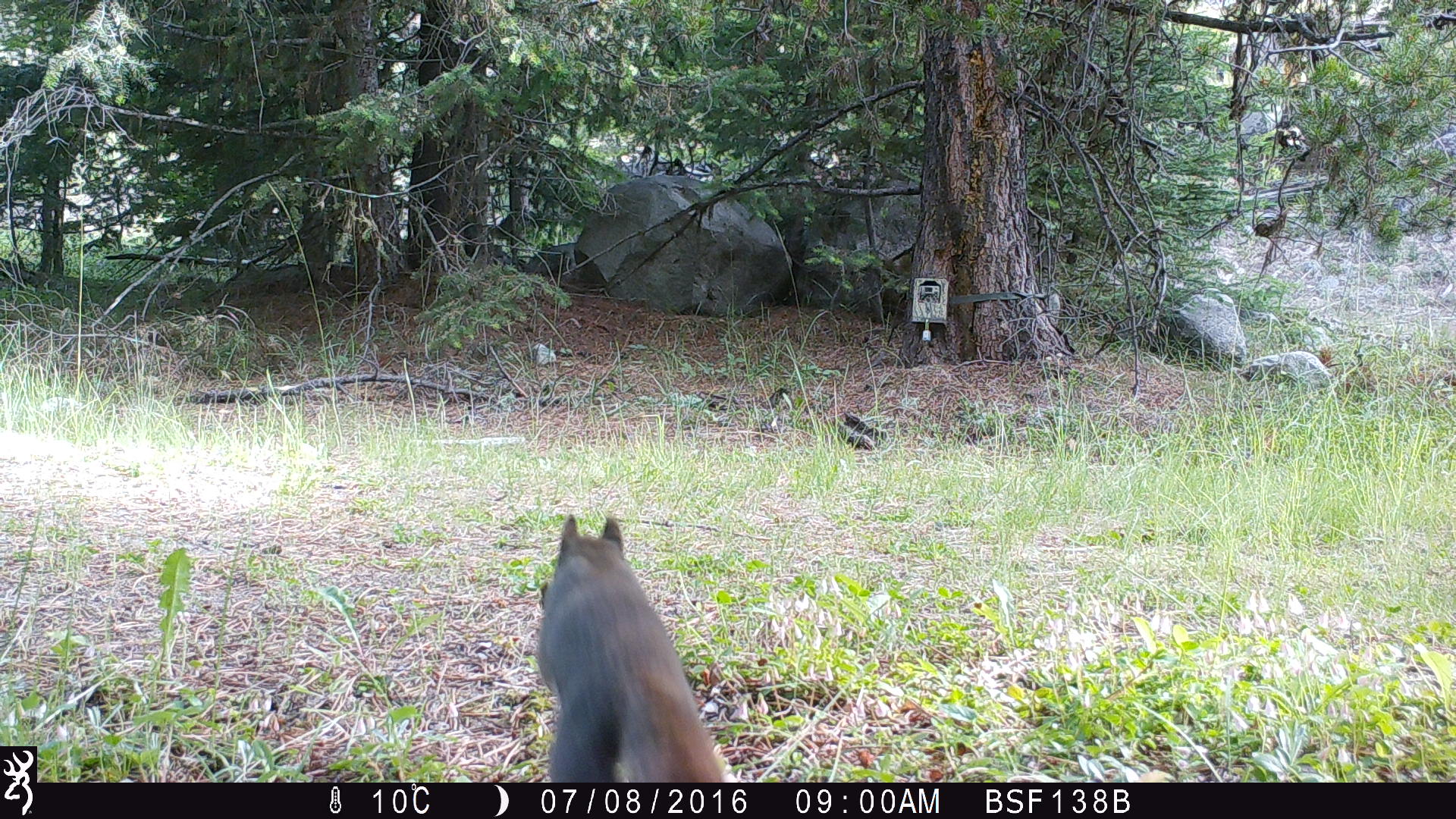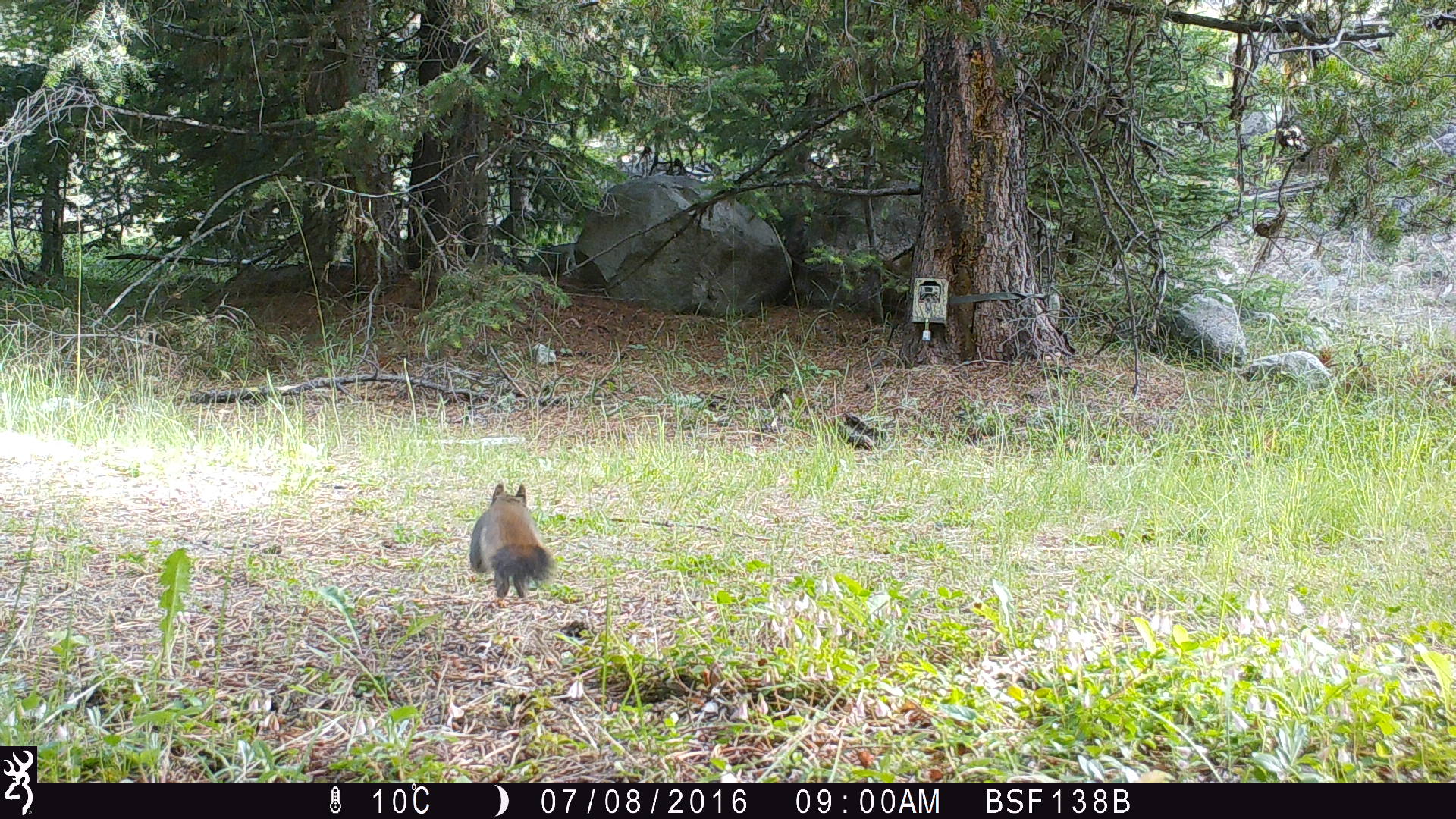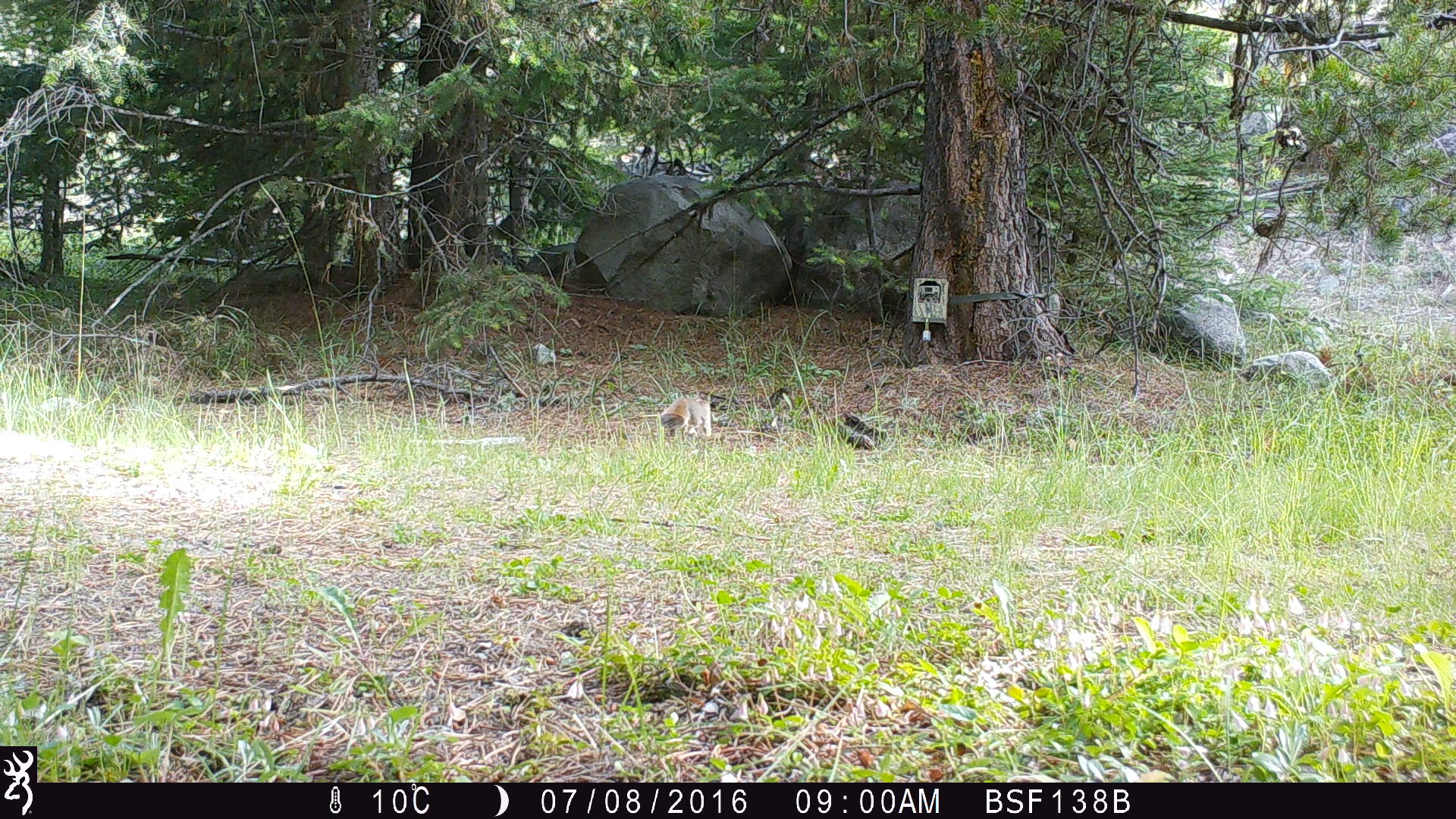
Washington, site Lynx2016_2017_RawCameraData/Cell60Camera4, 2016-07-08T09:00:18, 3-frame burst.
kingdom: Animalia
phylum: Chordata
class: Mammalia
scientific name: Mammalia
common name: small mammal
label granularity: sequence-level